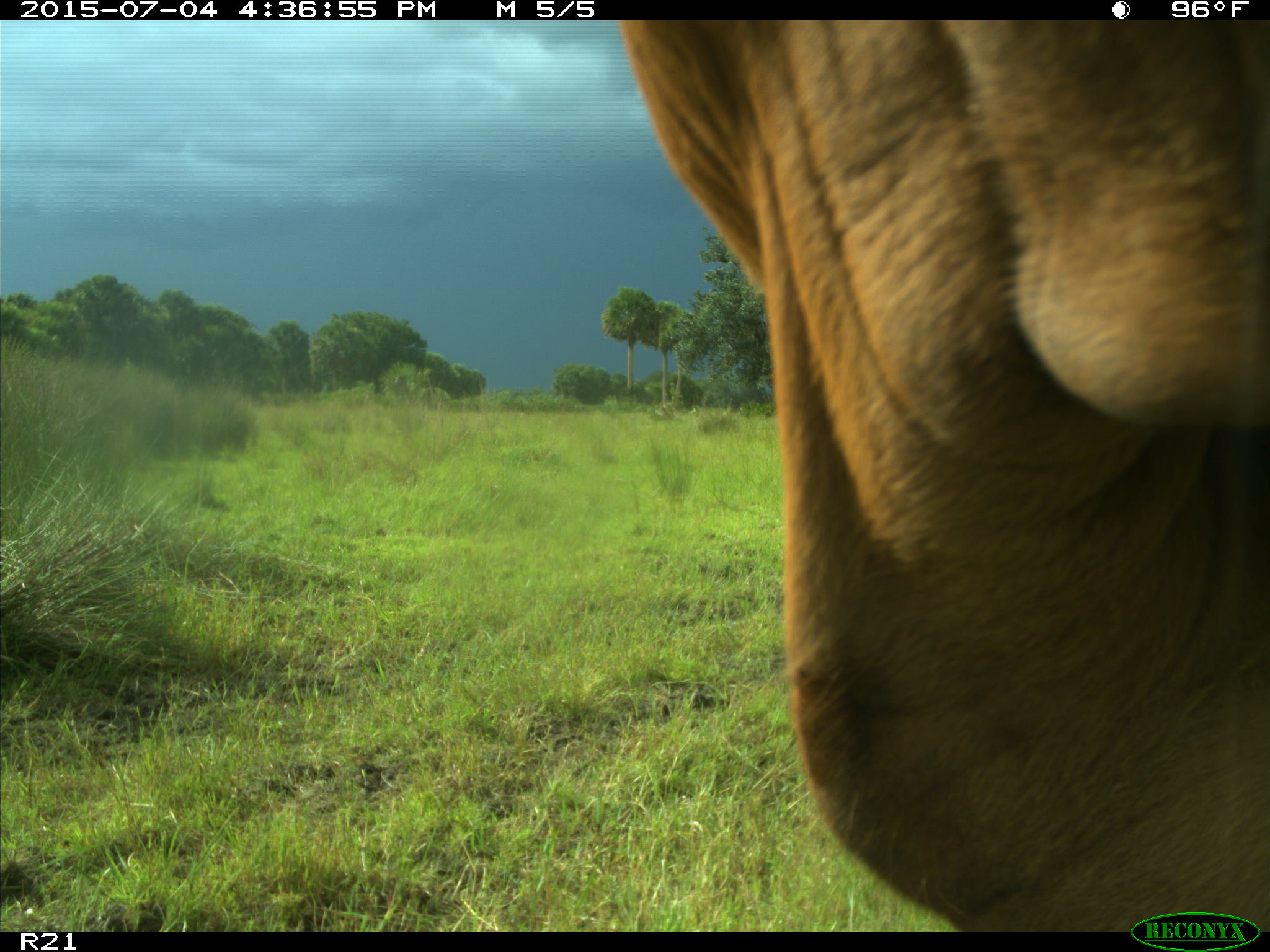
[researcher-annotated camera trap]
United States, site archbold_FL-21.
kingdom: Animalia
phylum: Chordata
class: Mammalia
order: Artiodactyla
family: Bovidae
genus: Bos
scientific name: Bos taurus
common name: domestic cow